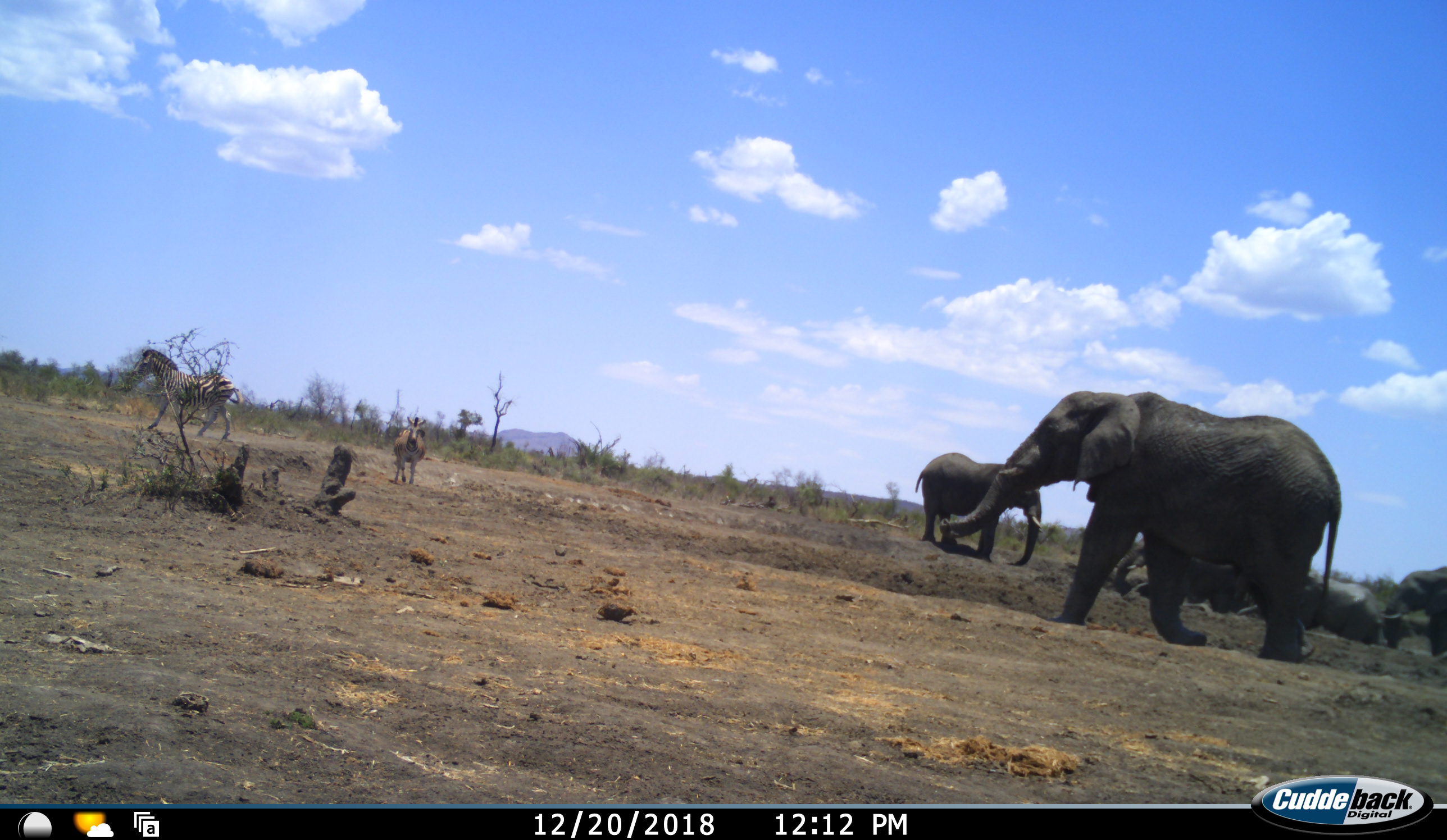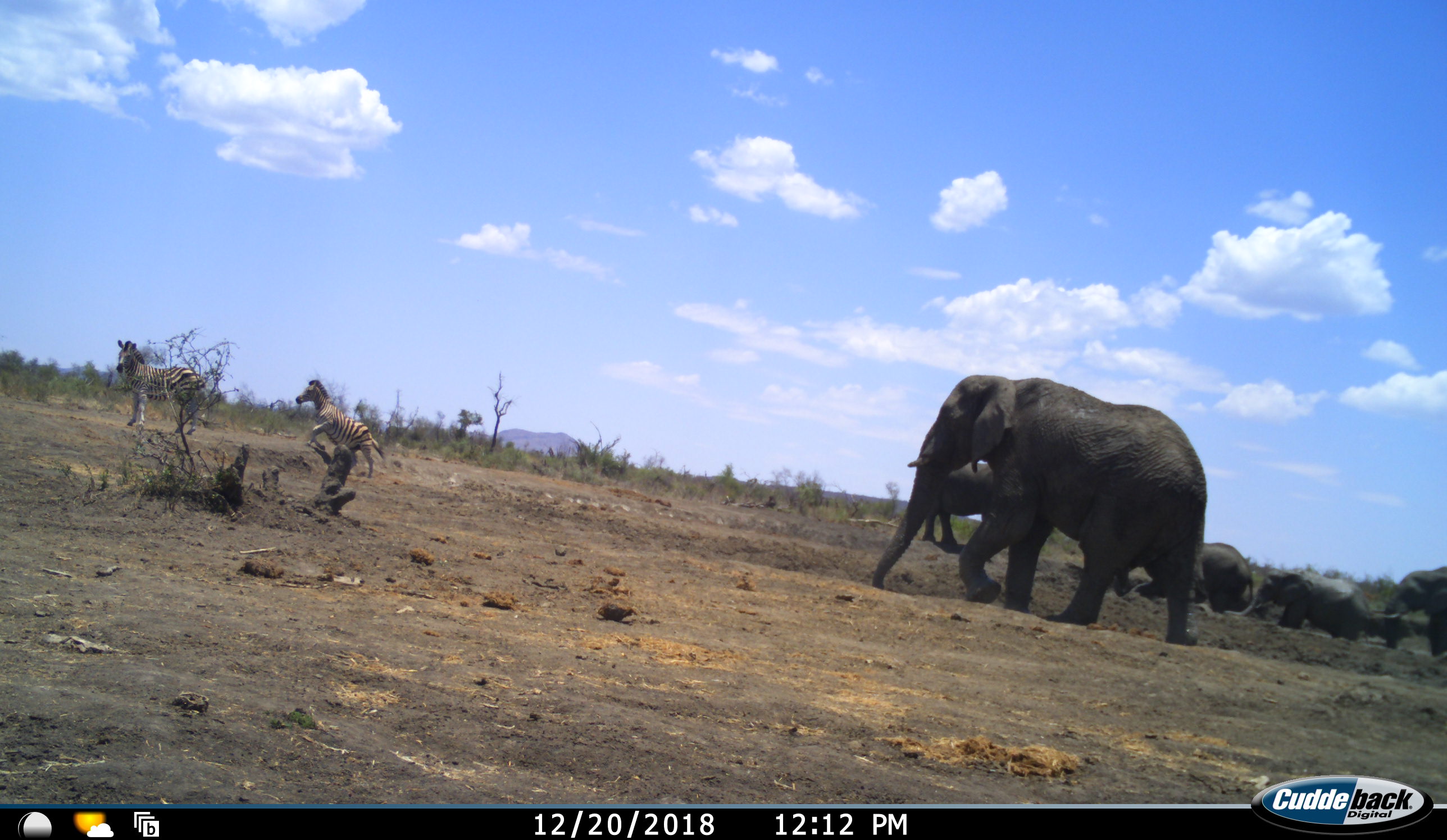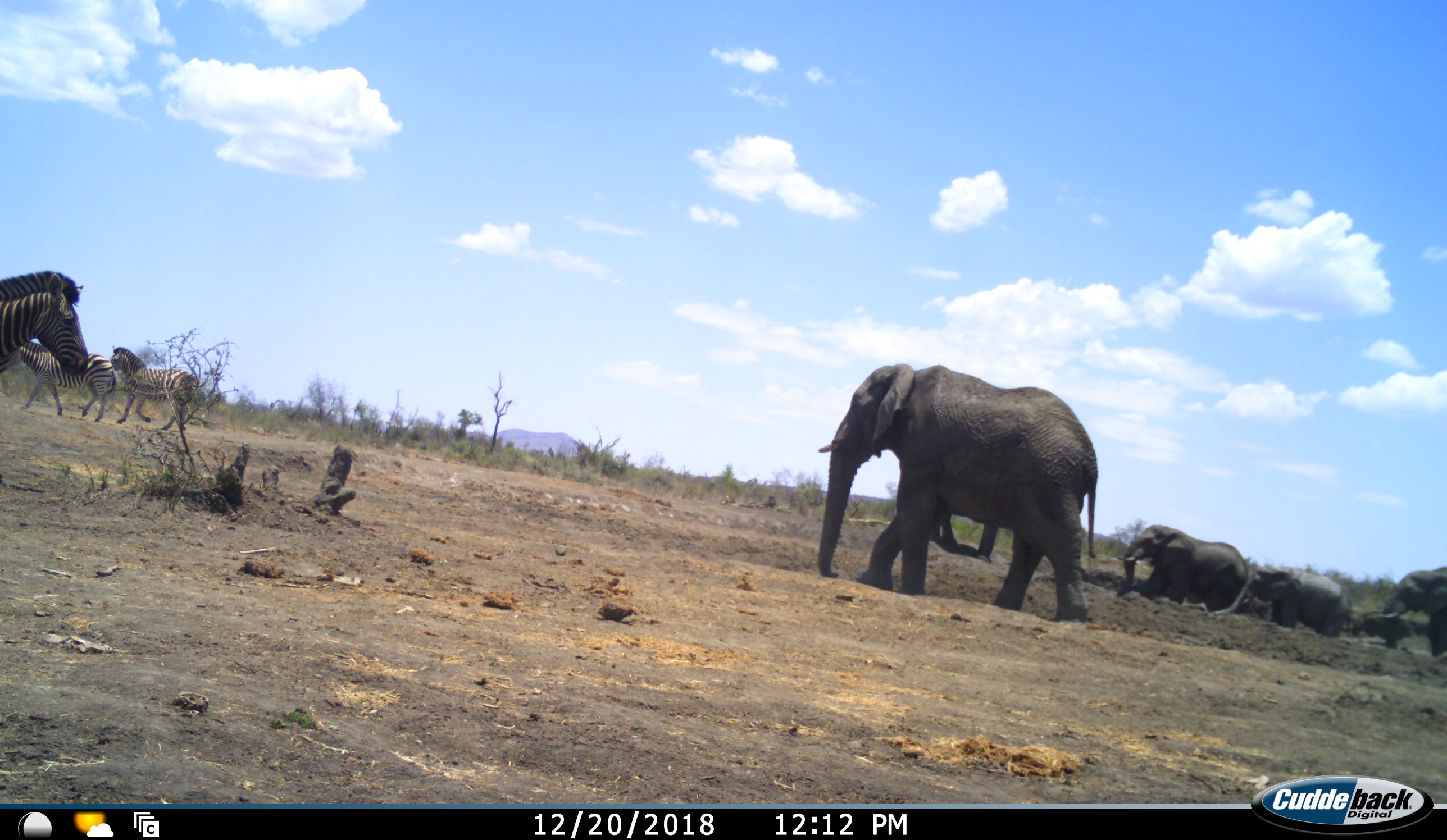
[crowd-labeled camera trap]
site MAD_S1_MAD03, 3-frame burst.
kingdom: Animalia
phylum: Chordata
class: Mammalia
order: Proboscidea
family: Elephantidae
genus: Loxodonta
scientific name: Loxodonta africana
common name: african bush elephant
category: elephant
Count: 5.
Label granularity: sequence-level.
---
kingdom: Animalia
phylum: Chordata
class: Mammalia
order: Perissodactyla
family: Equidae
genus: Equus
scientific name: Equus quagga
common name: plains zebra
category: zebraplains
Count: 3.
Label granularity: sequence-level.